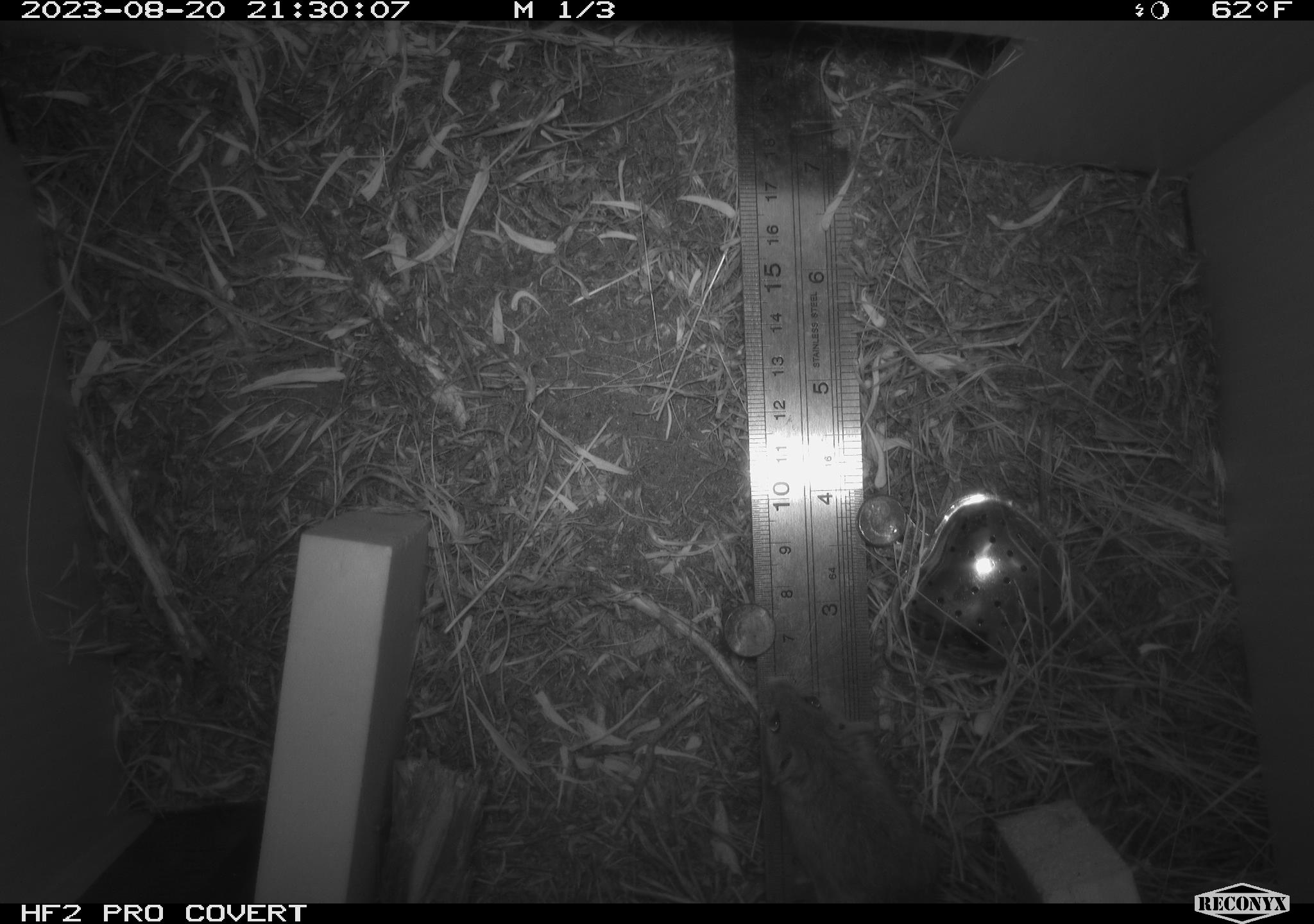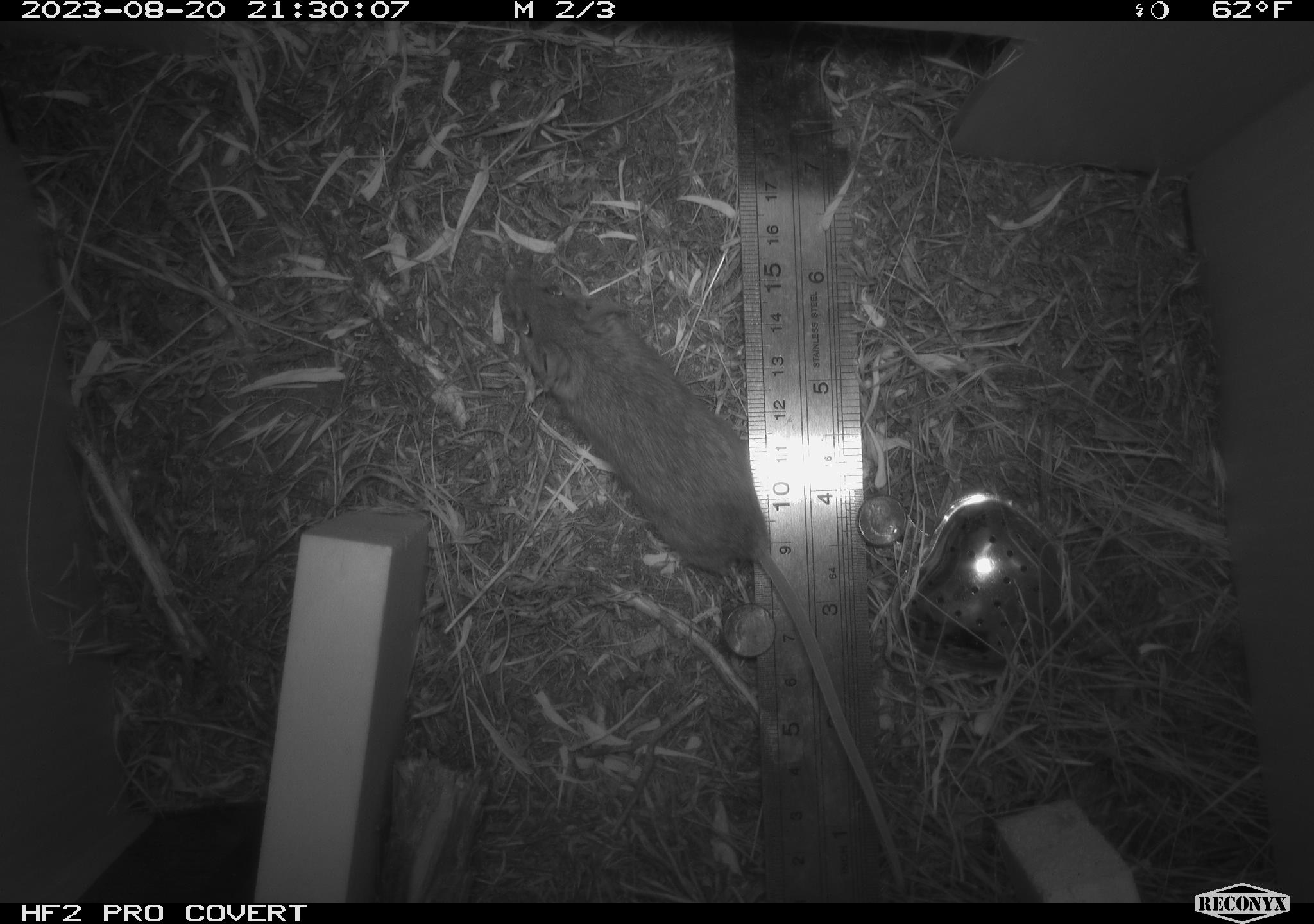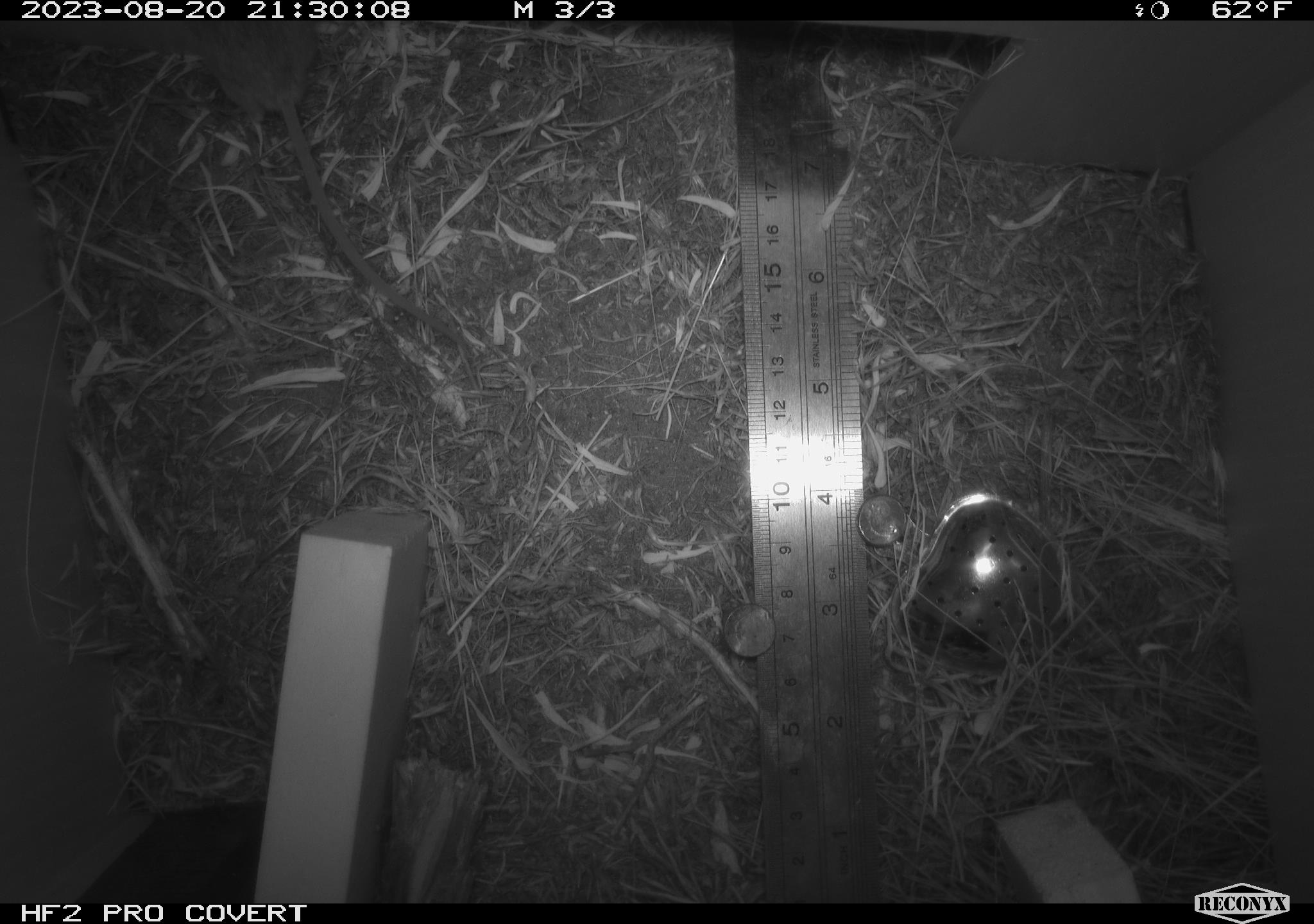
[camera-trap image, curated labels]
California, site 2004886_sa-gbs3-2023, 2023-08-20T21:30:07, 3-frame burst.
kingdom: Animalia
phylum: Chordata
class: Mammalia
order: Rodentia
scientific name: Rodentia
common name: mouse species